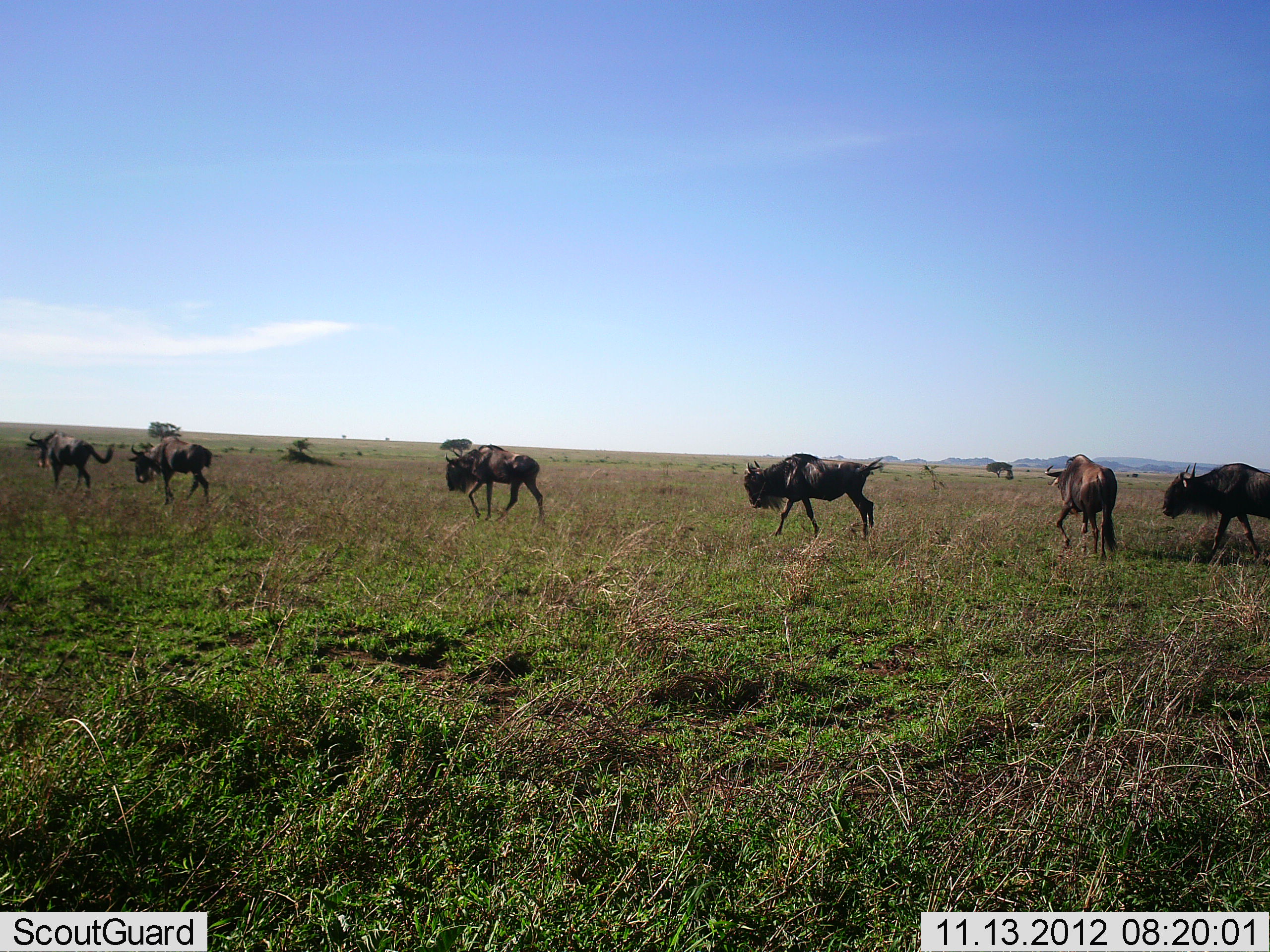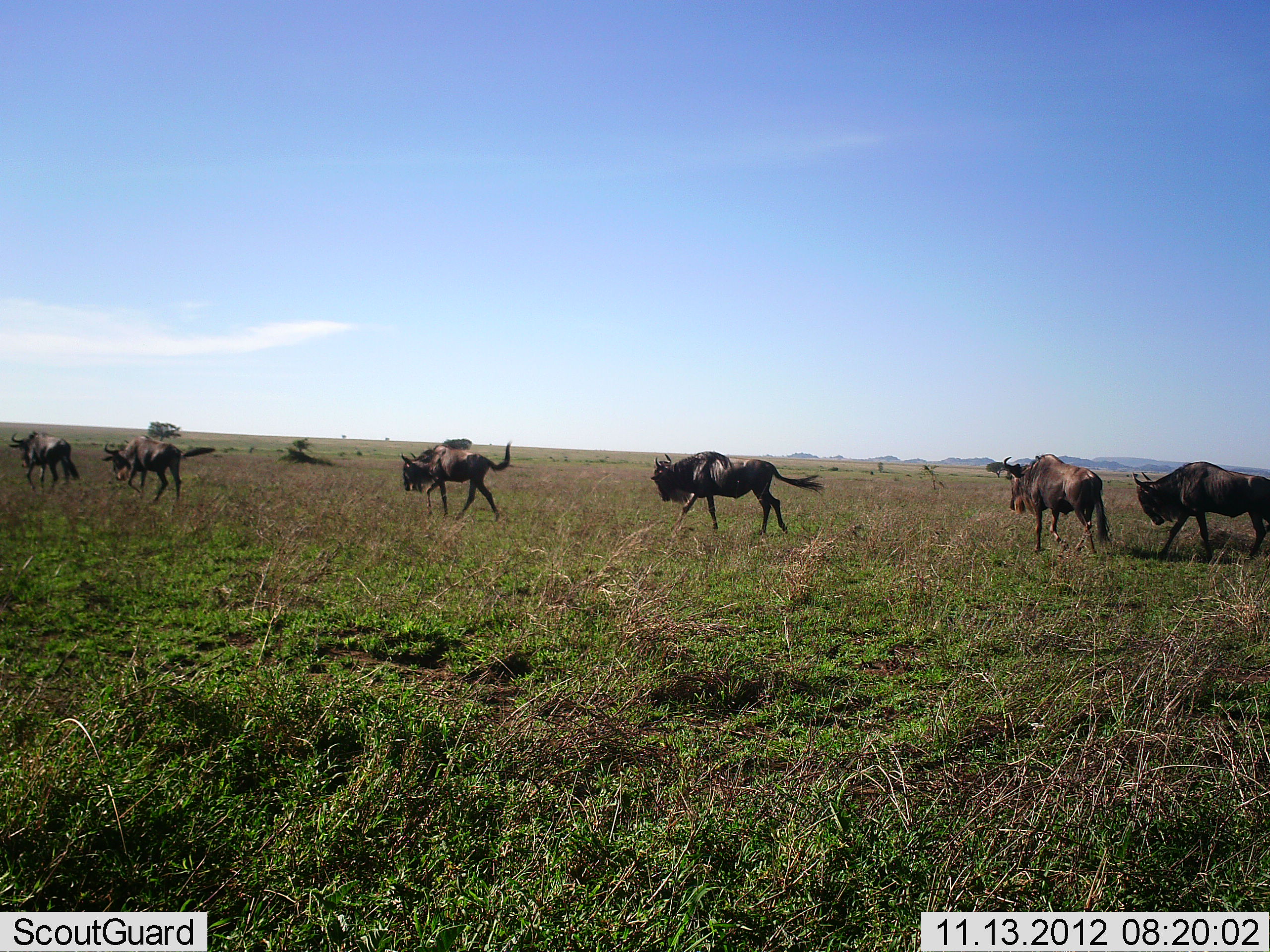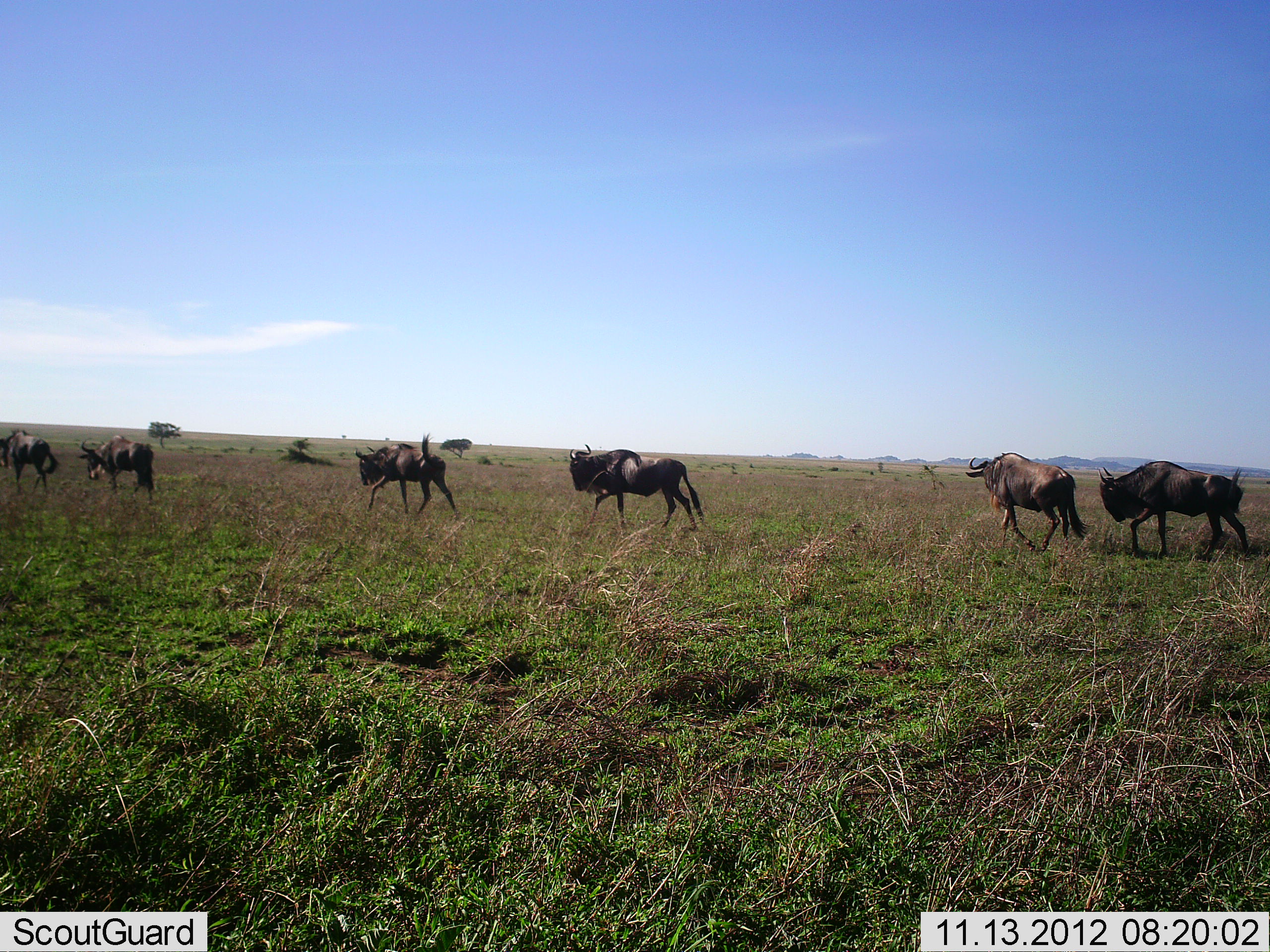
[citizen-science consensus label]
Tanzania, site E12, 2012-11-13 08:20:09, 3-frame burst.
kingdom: Animalia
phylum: Chordata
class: Mammalia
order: Artiodactyla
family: Bovidae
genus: Connochaetes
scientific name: Connochaetes taurinus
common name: blue wildebeest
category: wildebeest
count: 6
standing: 0%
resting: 0%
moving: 100%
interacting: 0%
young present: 0%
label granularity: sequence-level